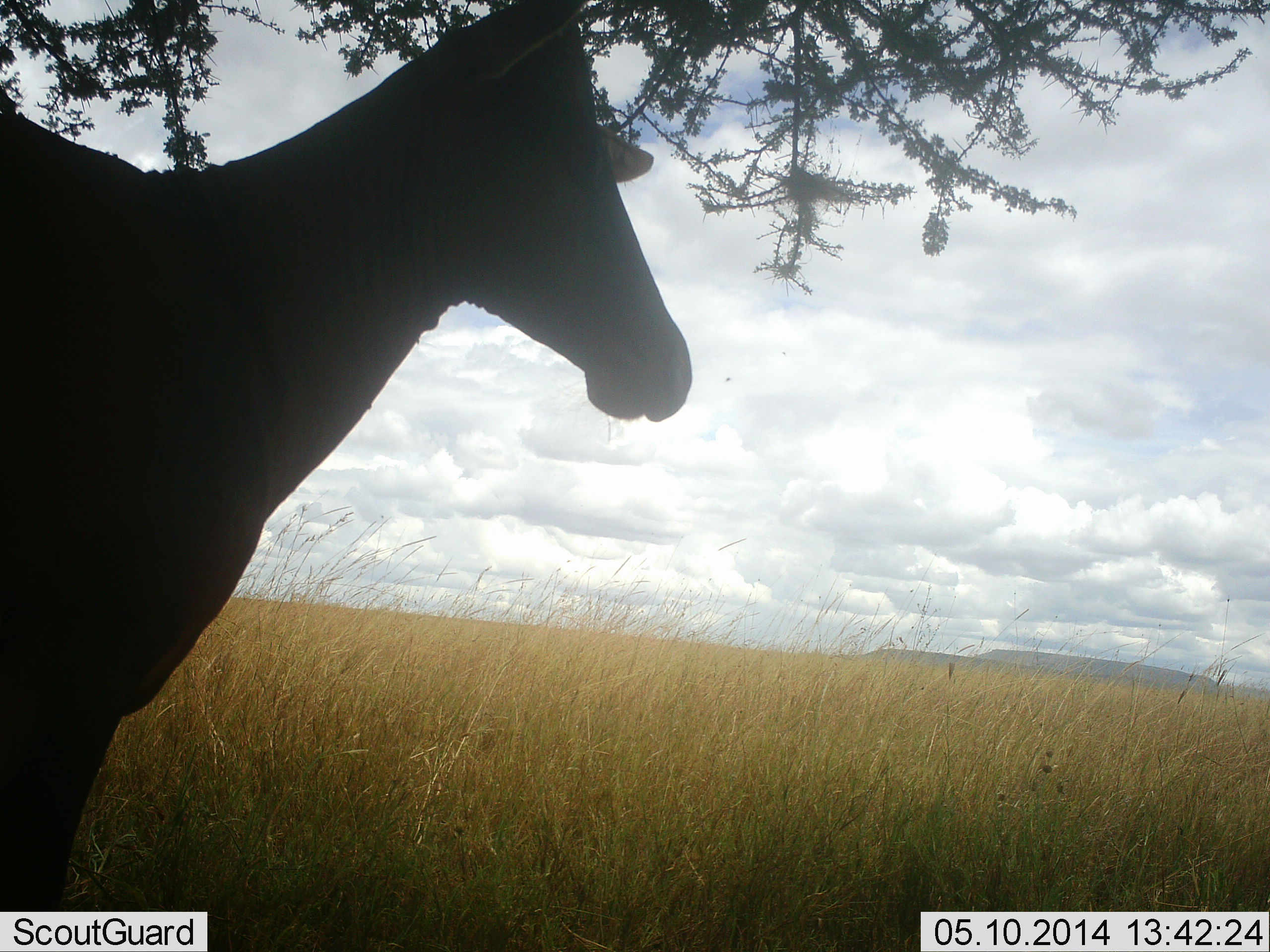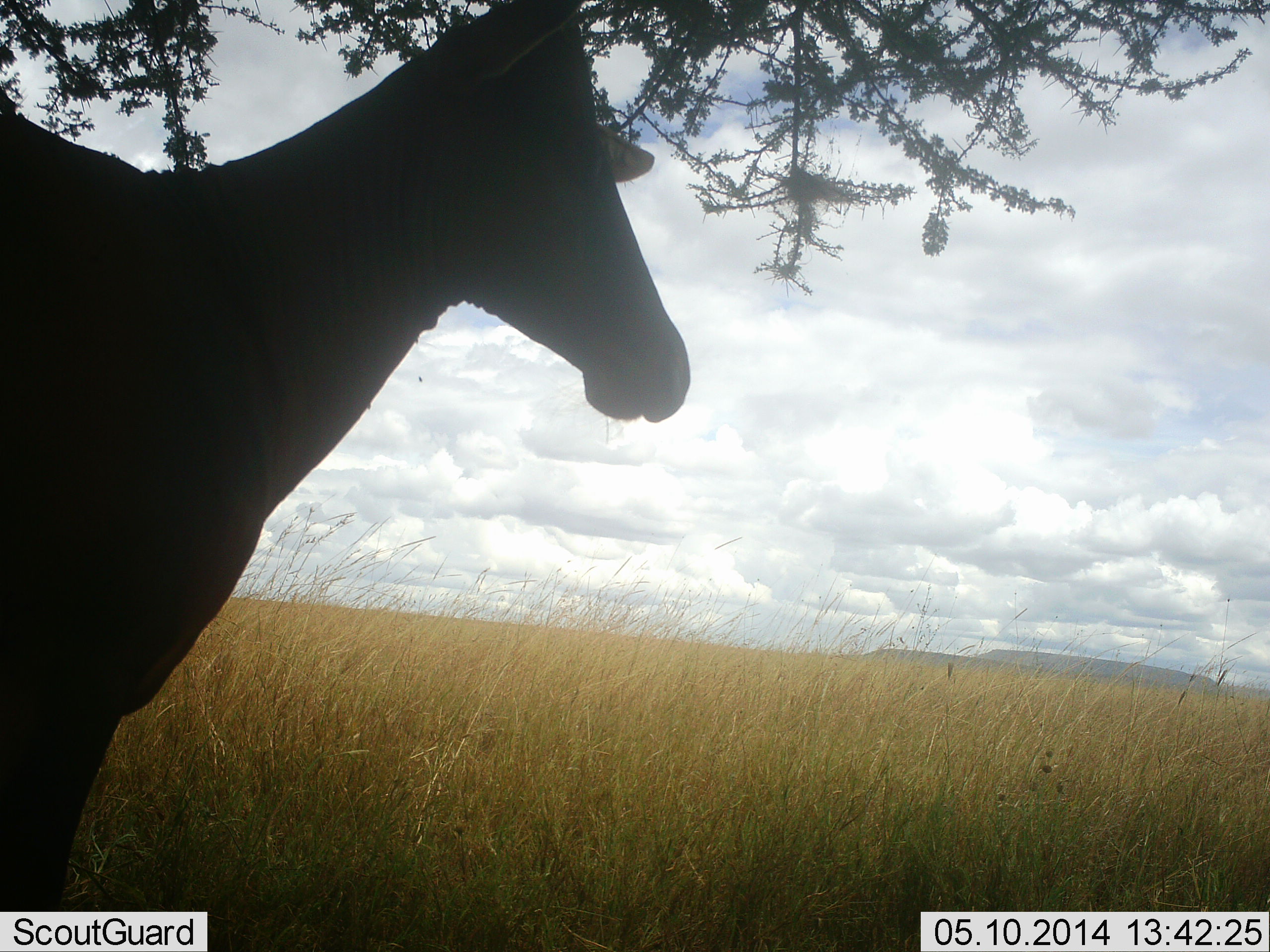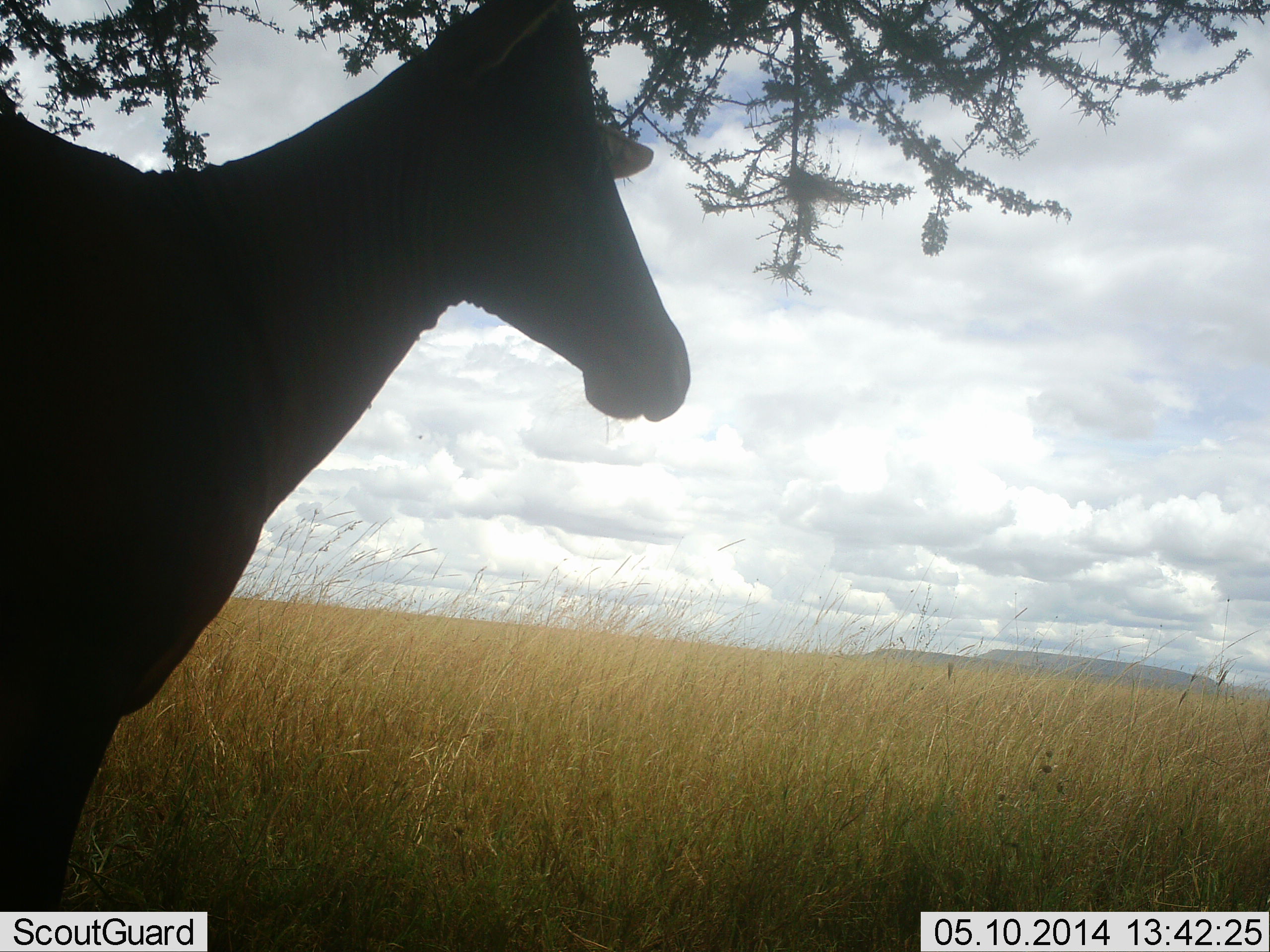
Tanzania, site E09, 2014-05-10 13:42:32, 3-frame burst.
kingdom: Animalia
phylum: Chordata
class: Mammalia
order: Artiodactyla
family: Bovidae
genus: Alcelaphus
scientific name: Alcelaphus buselaphus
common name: hartebeest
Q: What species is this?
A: Hartebeest (Alcelaphus buselaphus).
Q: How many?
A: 1.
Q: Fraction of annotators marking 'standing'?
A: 100%.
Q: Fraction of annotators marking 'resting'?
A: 0%.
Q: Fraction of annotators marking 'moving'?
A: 0%.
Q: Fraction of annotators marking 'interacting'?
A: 0%.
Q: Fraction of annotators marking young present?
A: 0%.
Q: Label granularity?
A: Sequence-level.